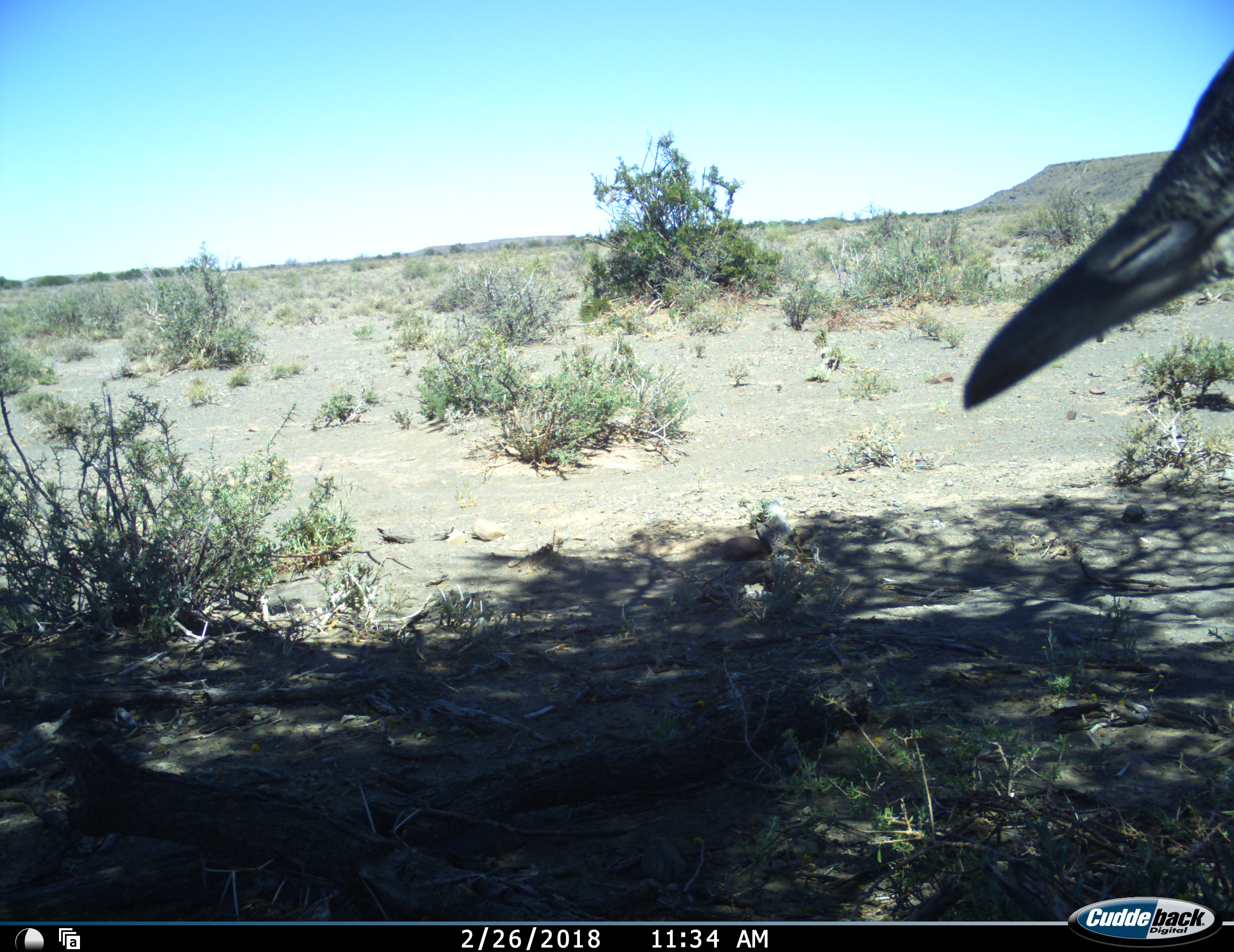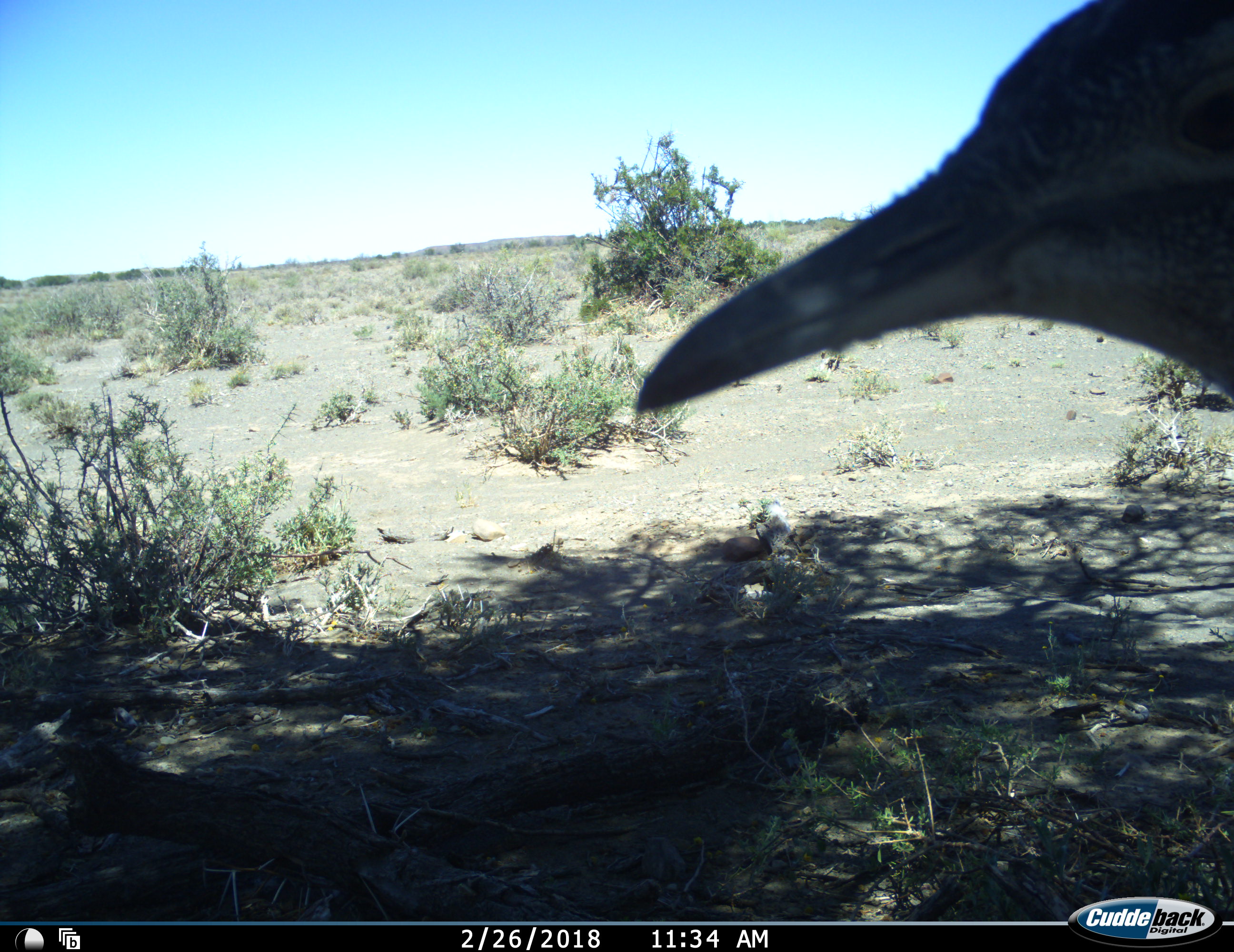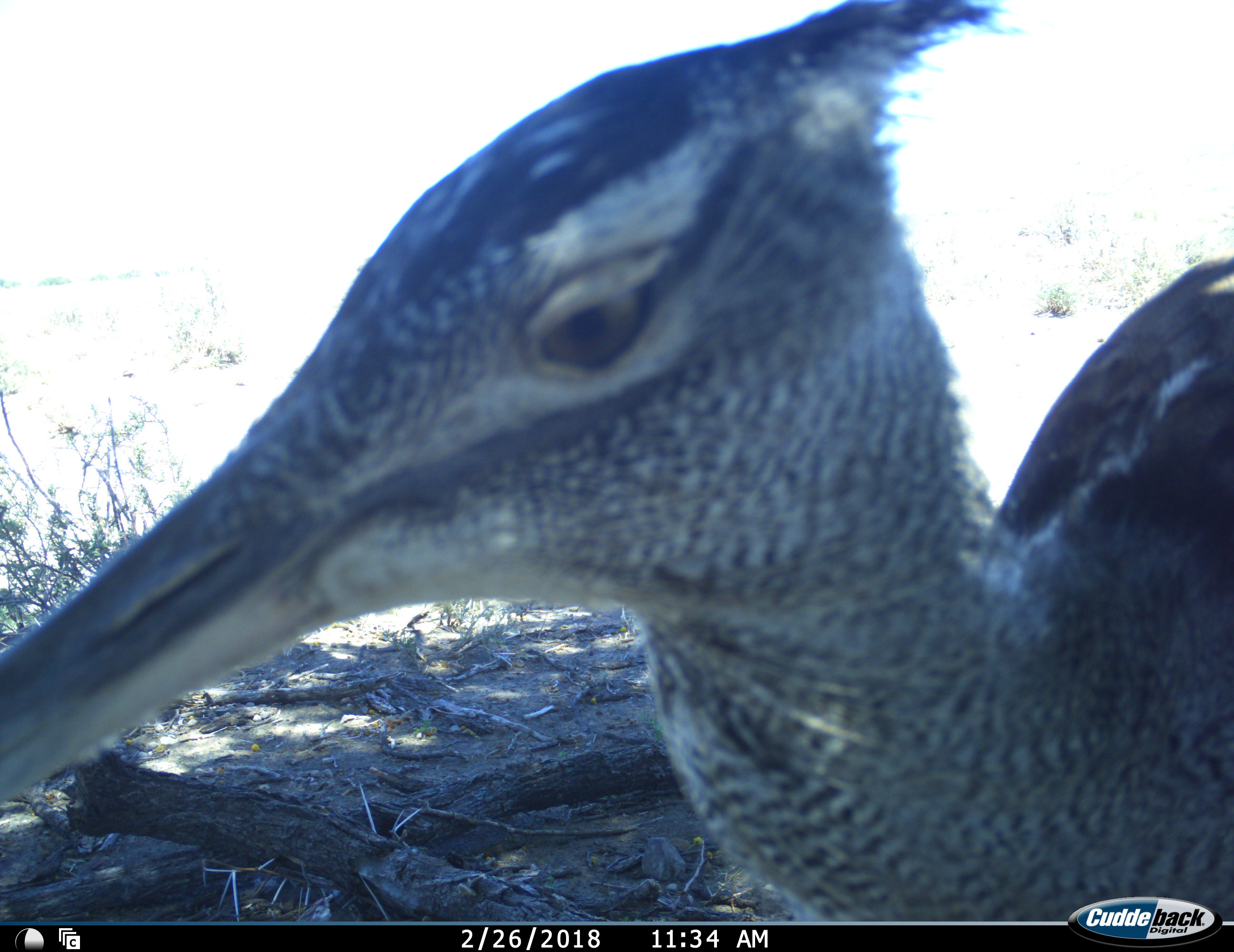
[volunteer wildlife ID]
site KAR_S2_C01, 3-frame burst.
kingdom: Animalia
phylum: Chordata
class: Aves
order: Otidiformes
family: Otididae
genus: Ardeotis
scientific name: Ardeotis kori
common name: kori bustard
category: bustardkori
Bustardkori (kori bustard) (Ardeotis kori), count 1. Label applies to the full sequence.